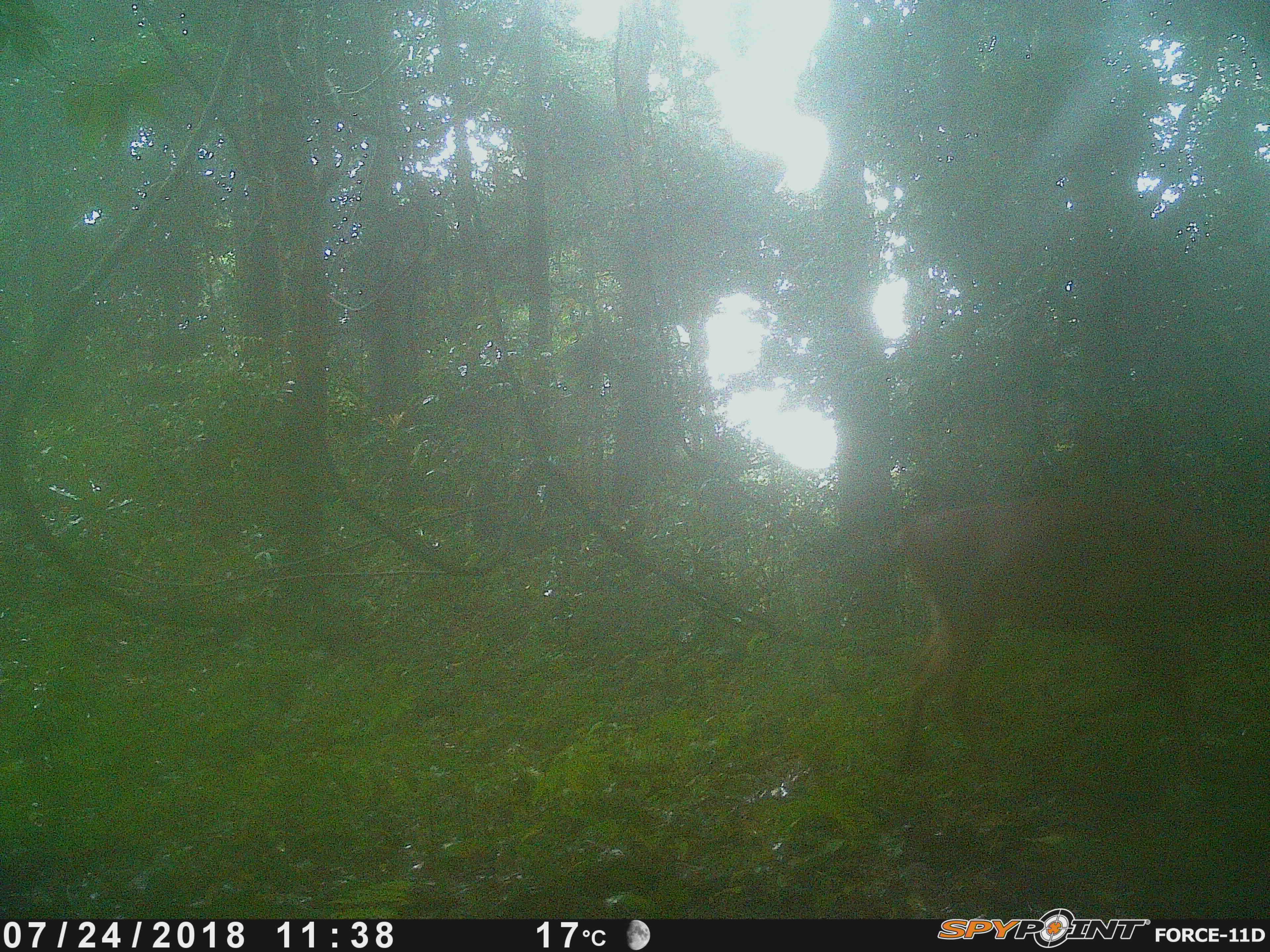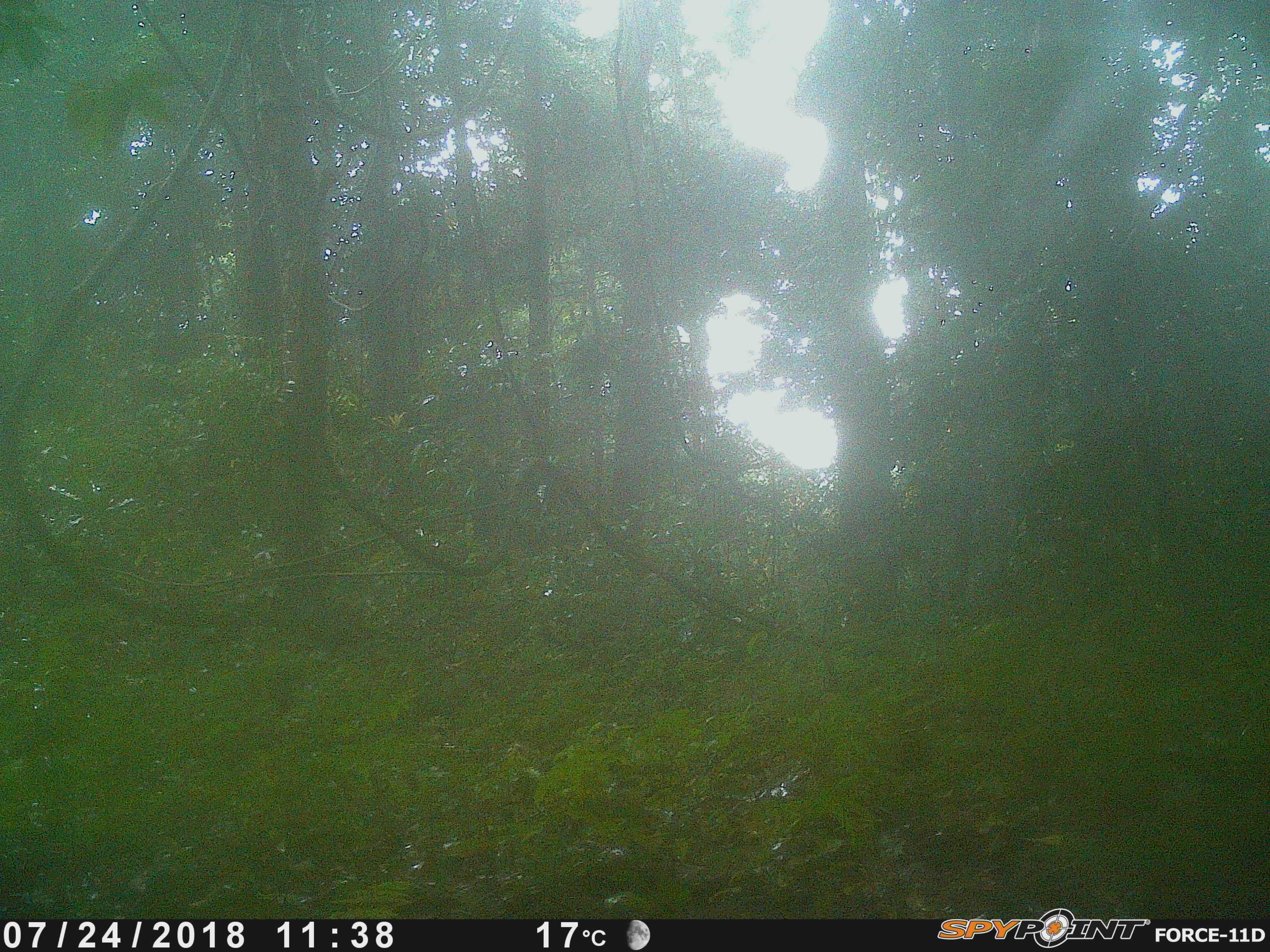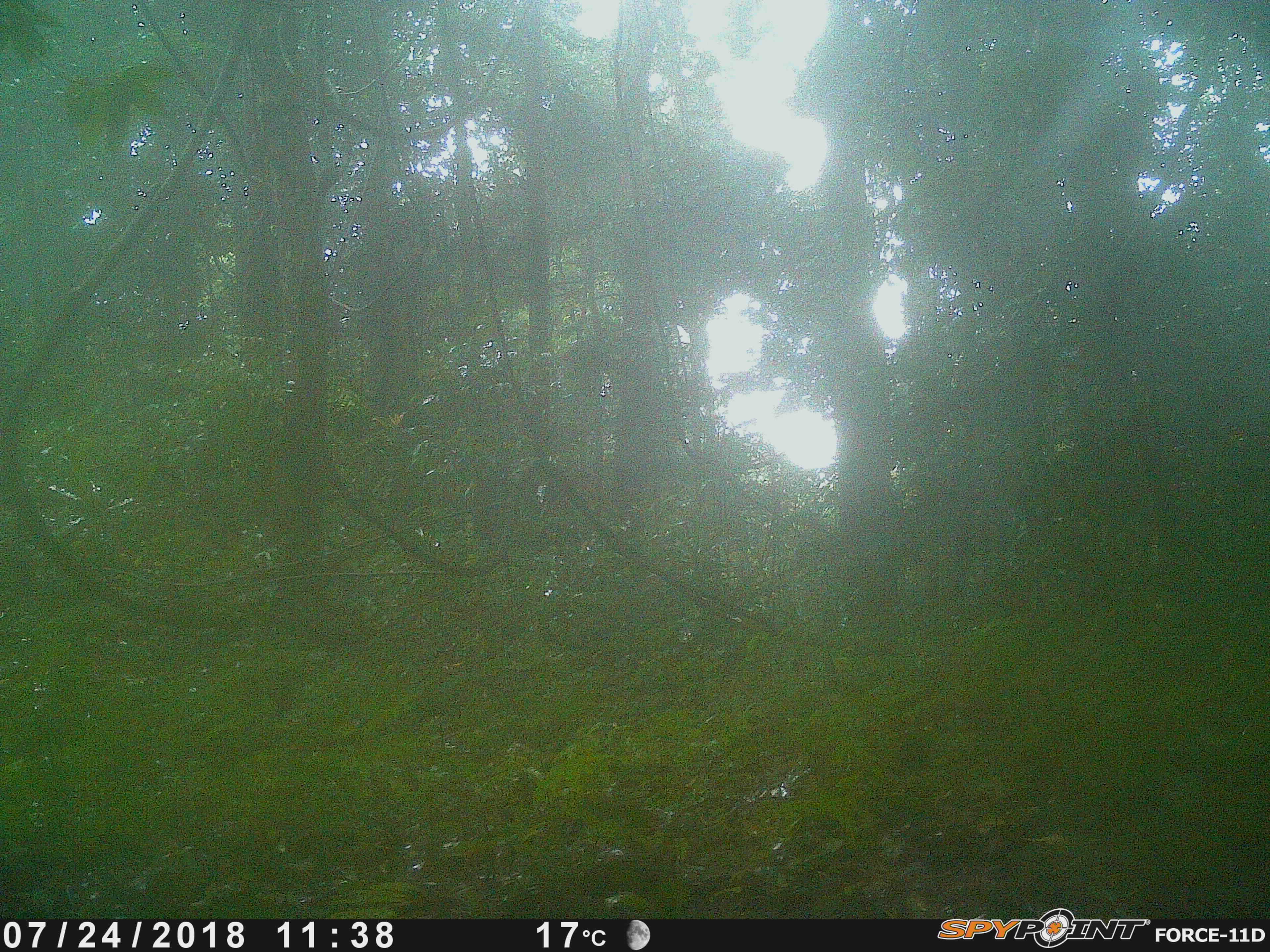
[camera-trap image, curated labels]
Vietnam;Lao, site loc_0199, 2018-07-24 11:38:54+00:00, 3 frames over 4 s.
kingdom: Animalia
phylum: Chordata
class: Mammalia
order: Artiodactyla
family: Cervidae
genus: Muntiacus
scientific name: Muntiacus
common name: muntjacs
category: unidentified muntjac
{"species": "unidentified muntjac (muntjacs) (Muntiacus)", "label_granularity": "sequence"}